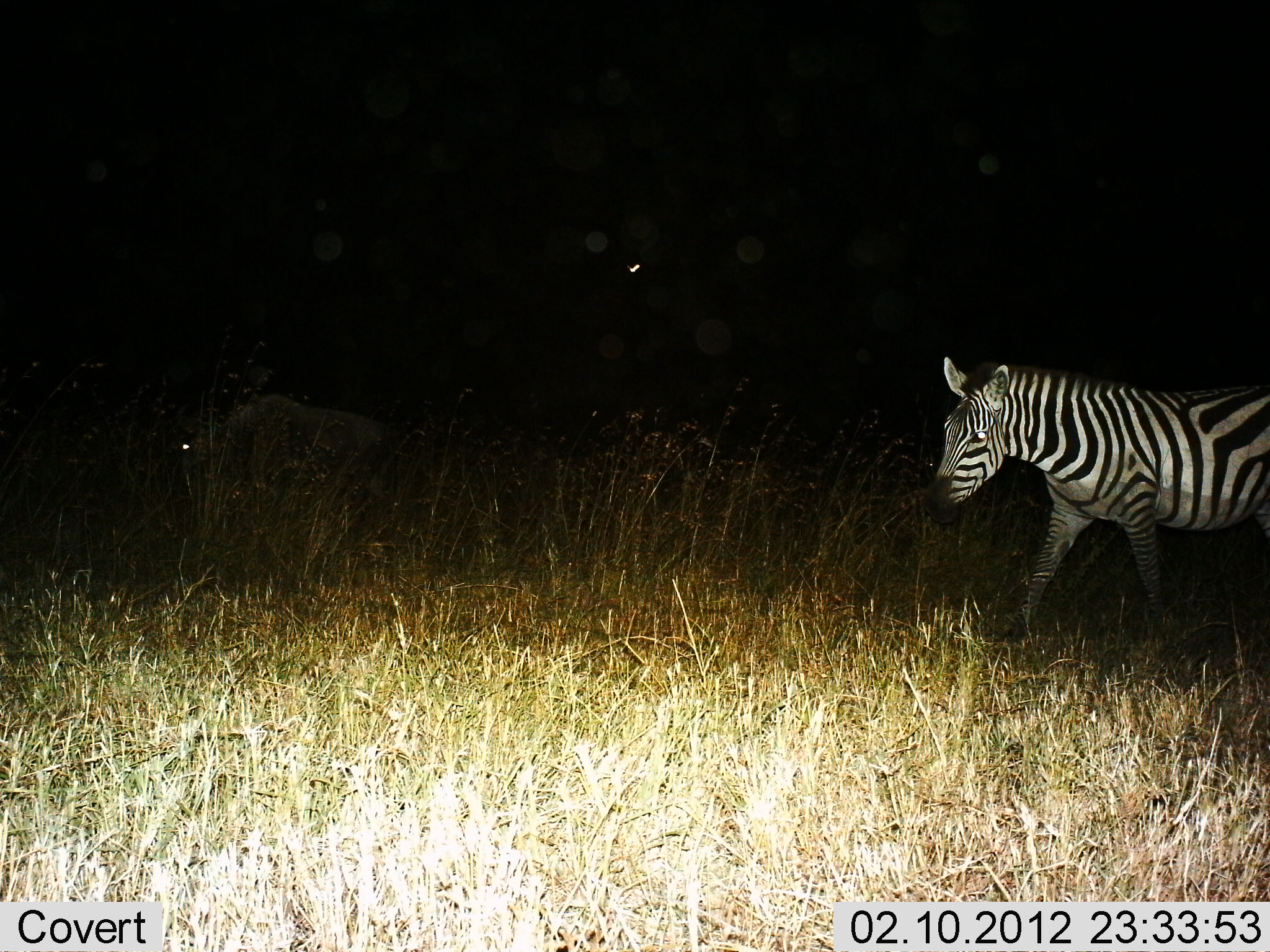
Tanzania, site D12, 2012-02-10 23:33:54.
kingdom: Animalia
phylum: Chordata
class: Mammalia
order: Perissodactyla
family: Equidae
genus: Equus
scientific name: Equus quagga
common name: plains zebra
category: zebra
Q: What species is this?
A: Zebra (plains zebra) (Equus quagga).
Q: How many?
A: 1.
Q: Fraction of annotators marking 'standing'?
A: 24%.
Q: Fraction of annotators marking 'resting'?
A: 3%.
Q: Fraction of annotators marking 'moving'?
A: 76%.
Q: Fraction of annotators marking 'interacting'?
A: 3%.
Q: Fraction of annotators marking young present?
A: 0%.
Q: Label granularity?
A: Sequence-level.